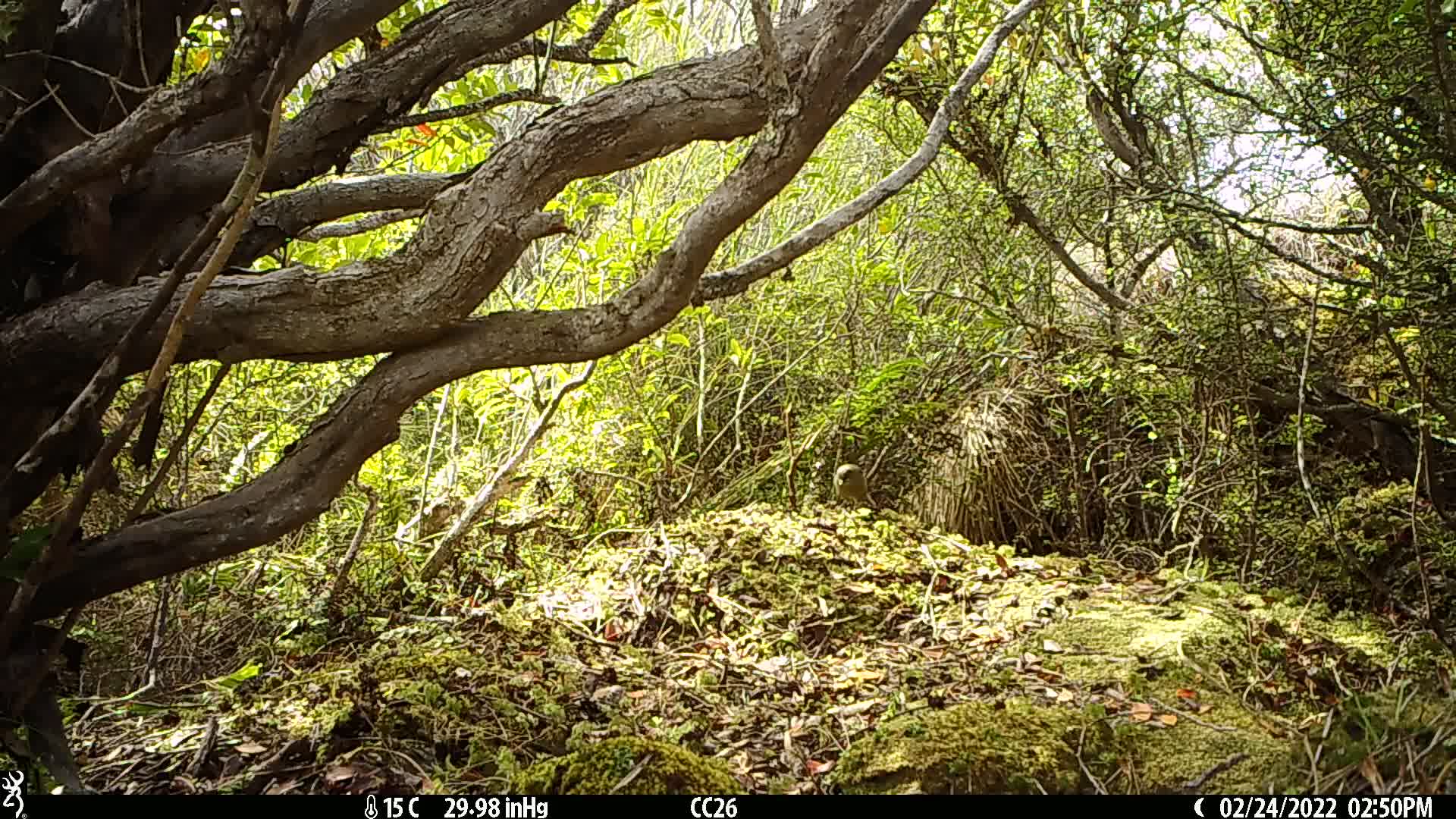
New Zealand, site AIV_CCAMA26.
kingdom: Animalia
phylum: Chordata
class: Aves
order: Passeriformes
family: Meliphagidae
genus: Anthornis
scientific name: Anthornis melanura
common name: new zealand bellbird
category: bellbird